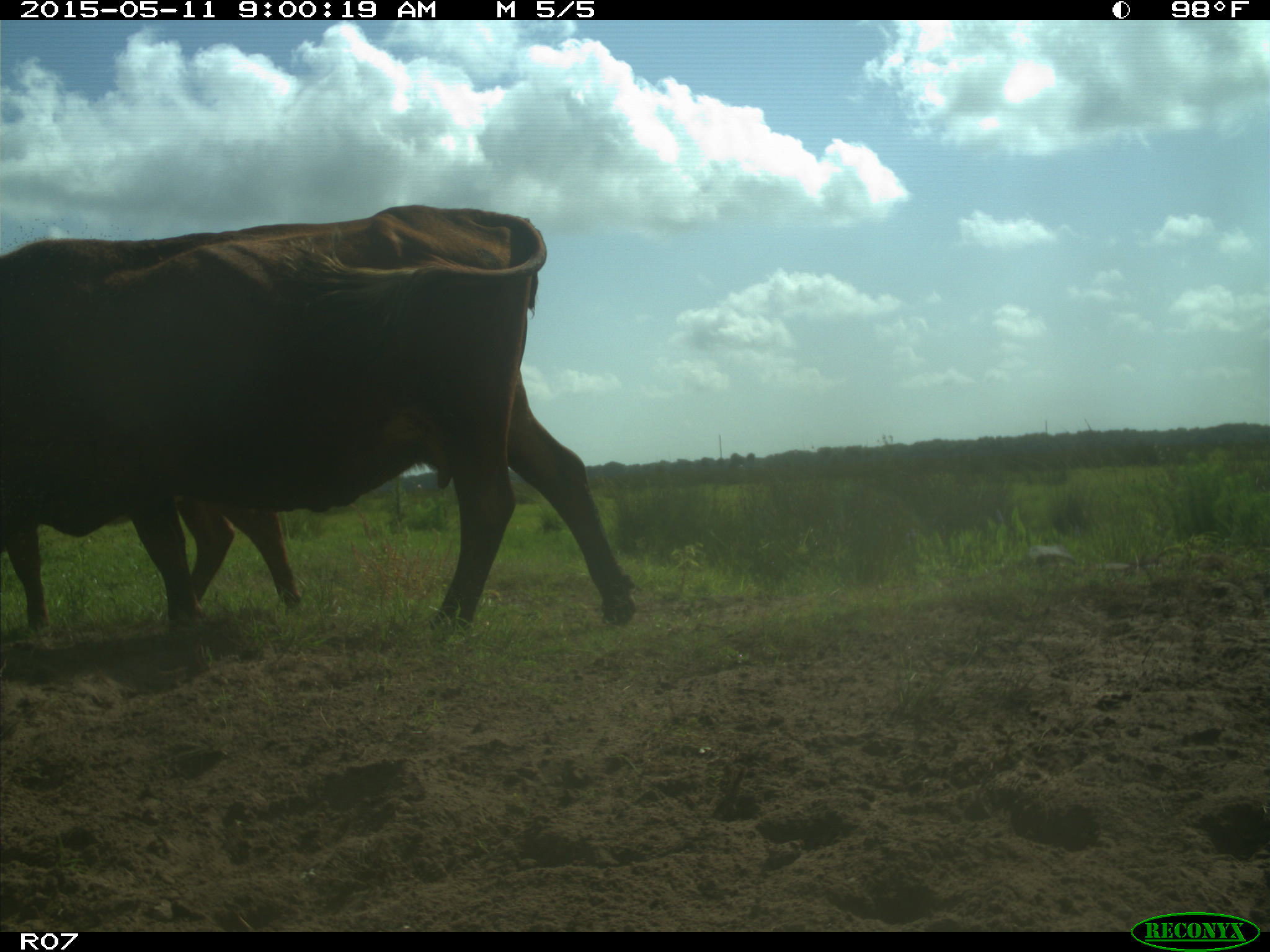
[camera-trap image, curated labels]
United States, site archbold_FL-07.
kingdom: Animalia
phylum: Chordata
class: Mammalia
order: Artiodactyla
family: Bovidae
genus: Bos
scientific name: Bos taurus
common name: domestic cow